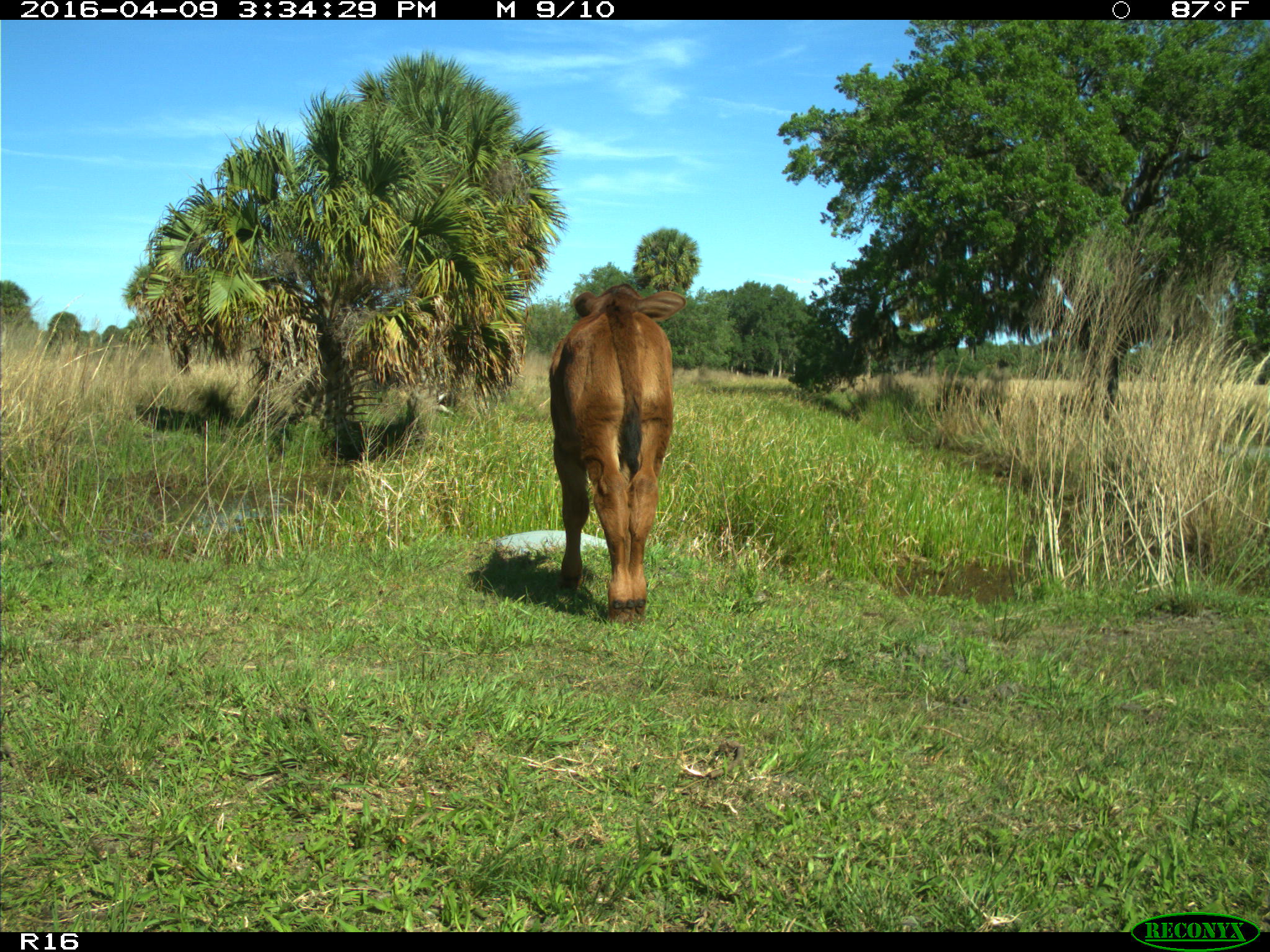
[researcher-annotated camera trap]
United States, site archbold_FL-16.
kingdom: Animalia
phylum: Chordata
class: Mammalia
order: Artiodactyla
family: Bovidae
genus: Bos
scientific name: Bos taurus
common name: domestic cow